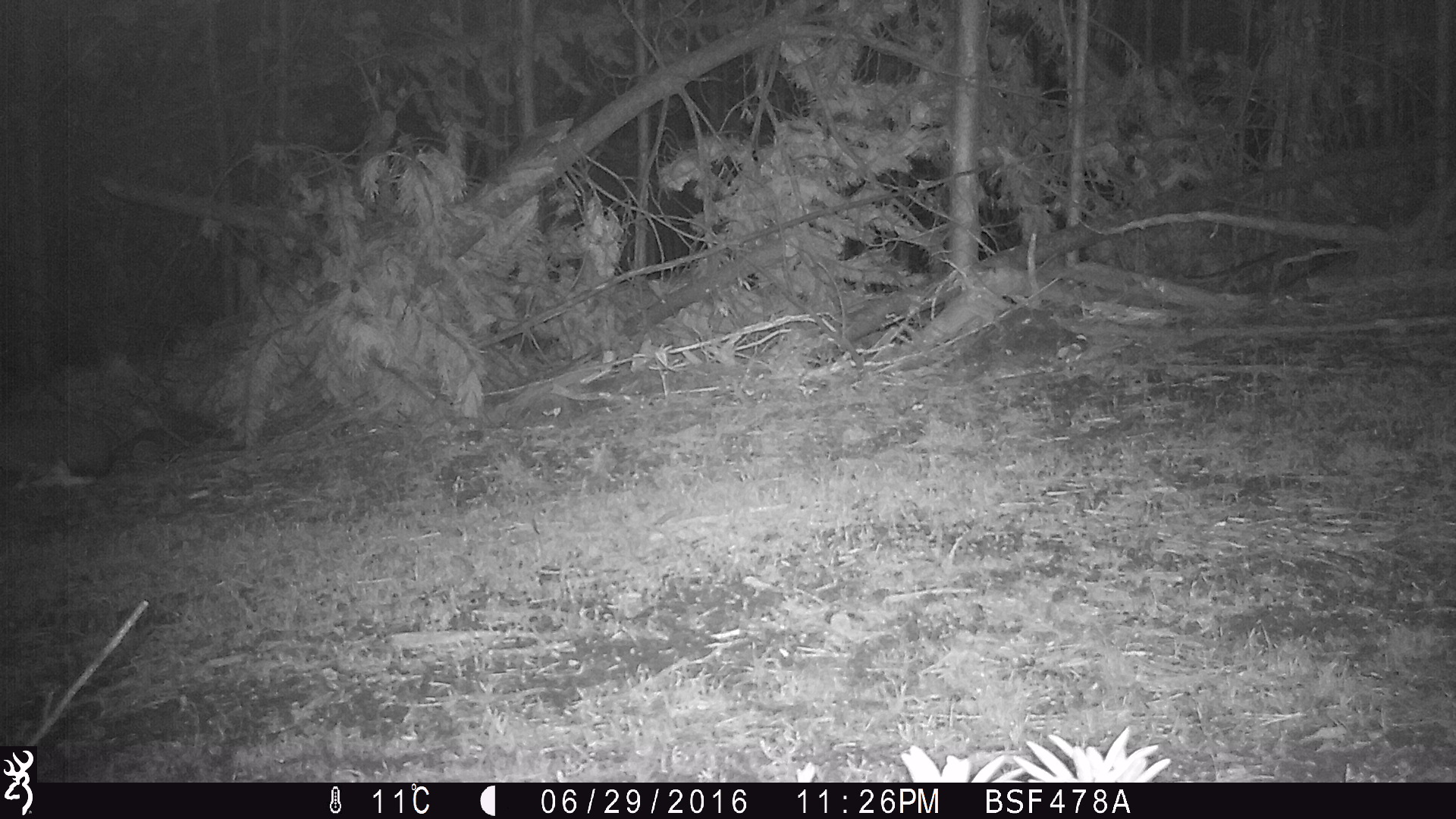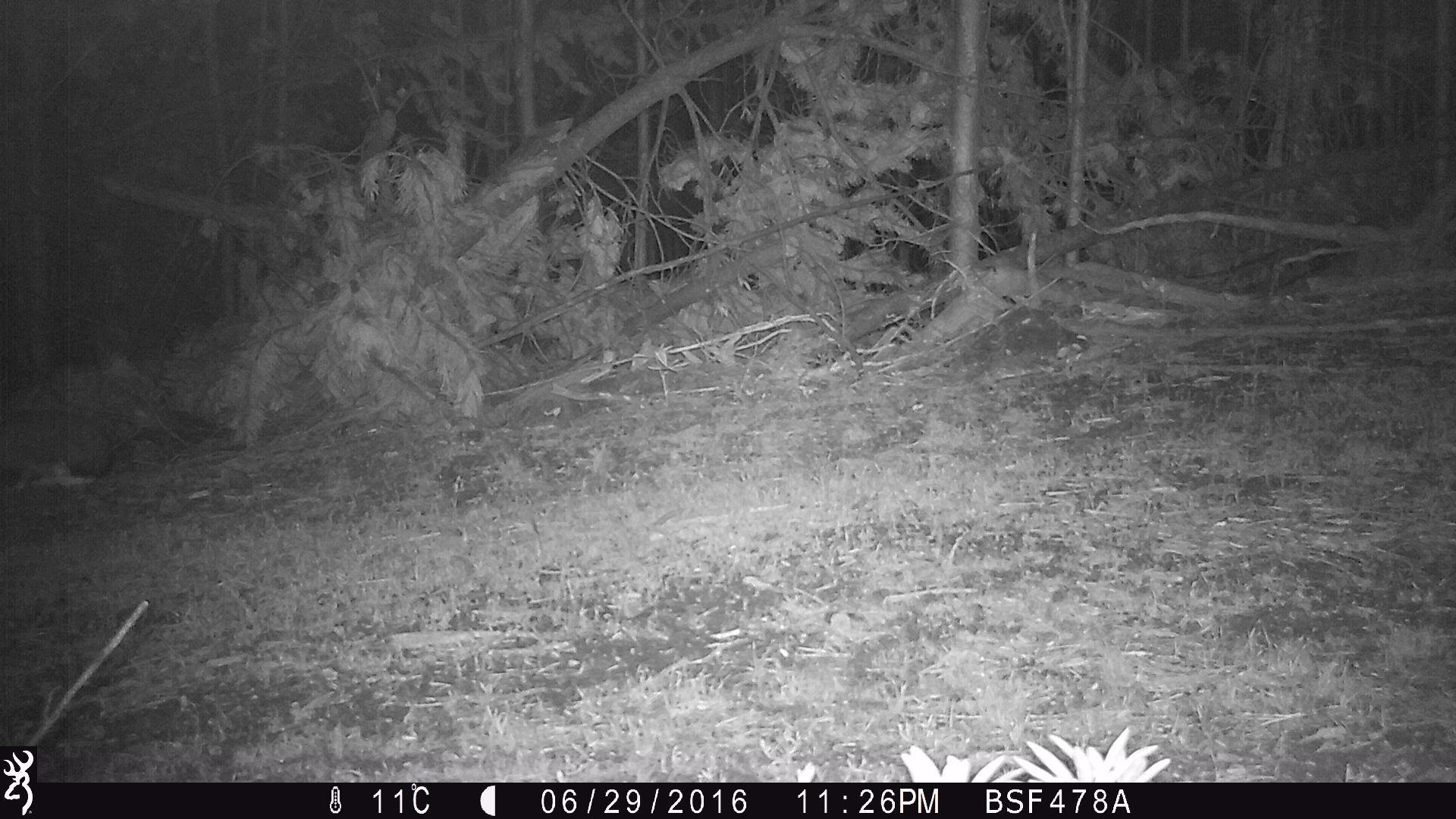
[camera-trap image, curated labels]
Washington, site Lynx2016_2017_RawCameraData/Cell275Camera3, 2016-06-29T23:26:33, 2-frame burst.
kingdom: Animalia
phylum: Chordata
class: Mammalia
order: Lagomorpha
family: Leporidae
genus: Lepus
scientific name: Lepus americanus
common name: snowshoe hare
Lepus americanus (snowshoe hare). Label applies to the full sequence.